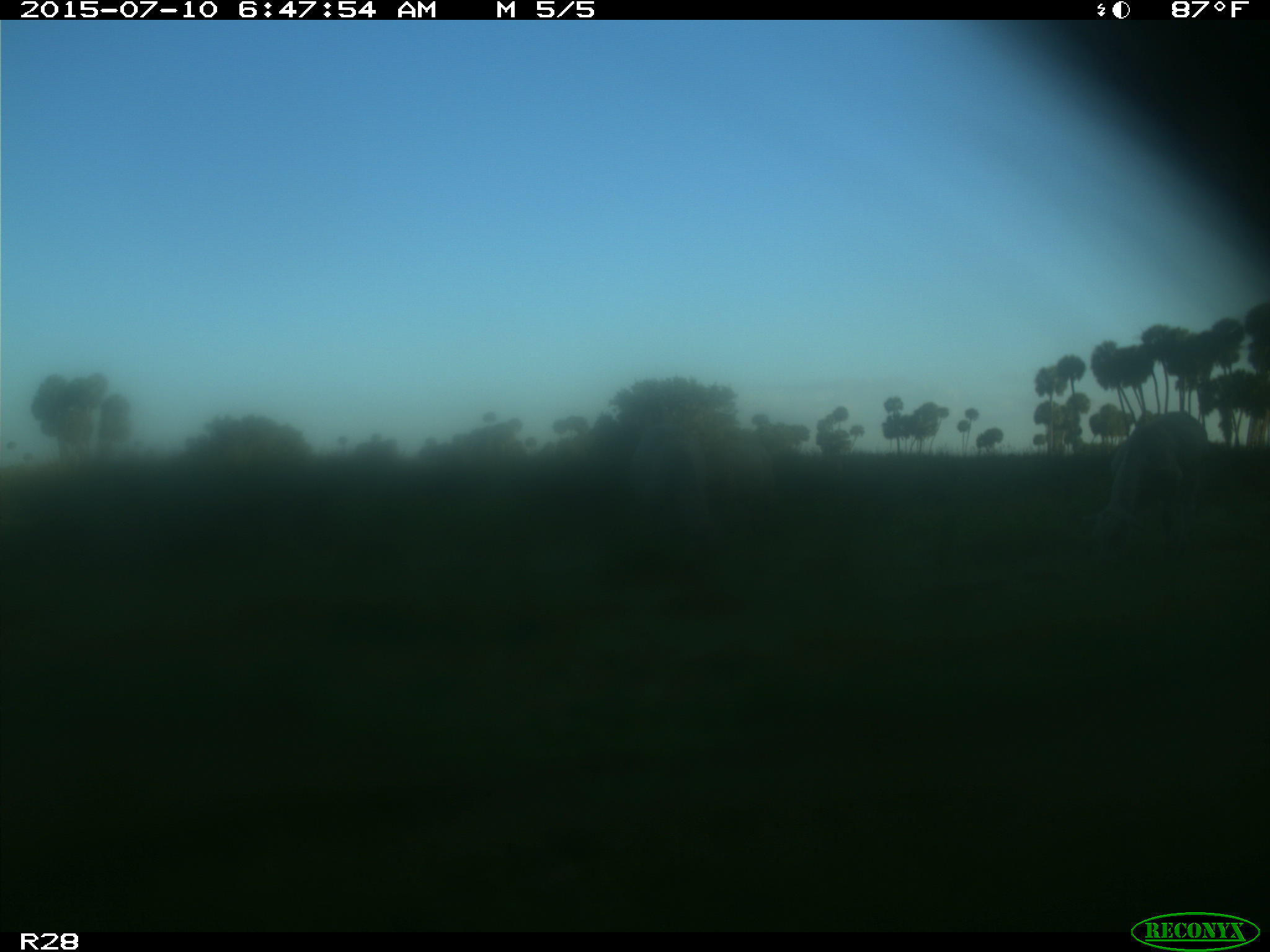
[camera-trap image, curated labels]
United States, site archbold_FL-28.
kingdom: Animalia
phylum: Chordata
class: Mammalia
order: Artiodactyla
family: Bovidae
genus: Bos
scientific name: Bos taurus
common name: domestic cow